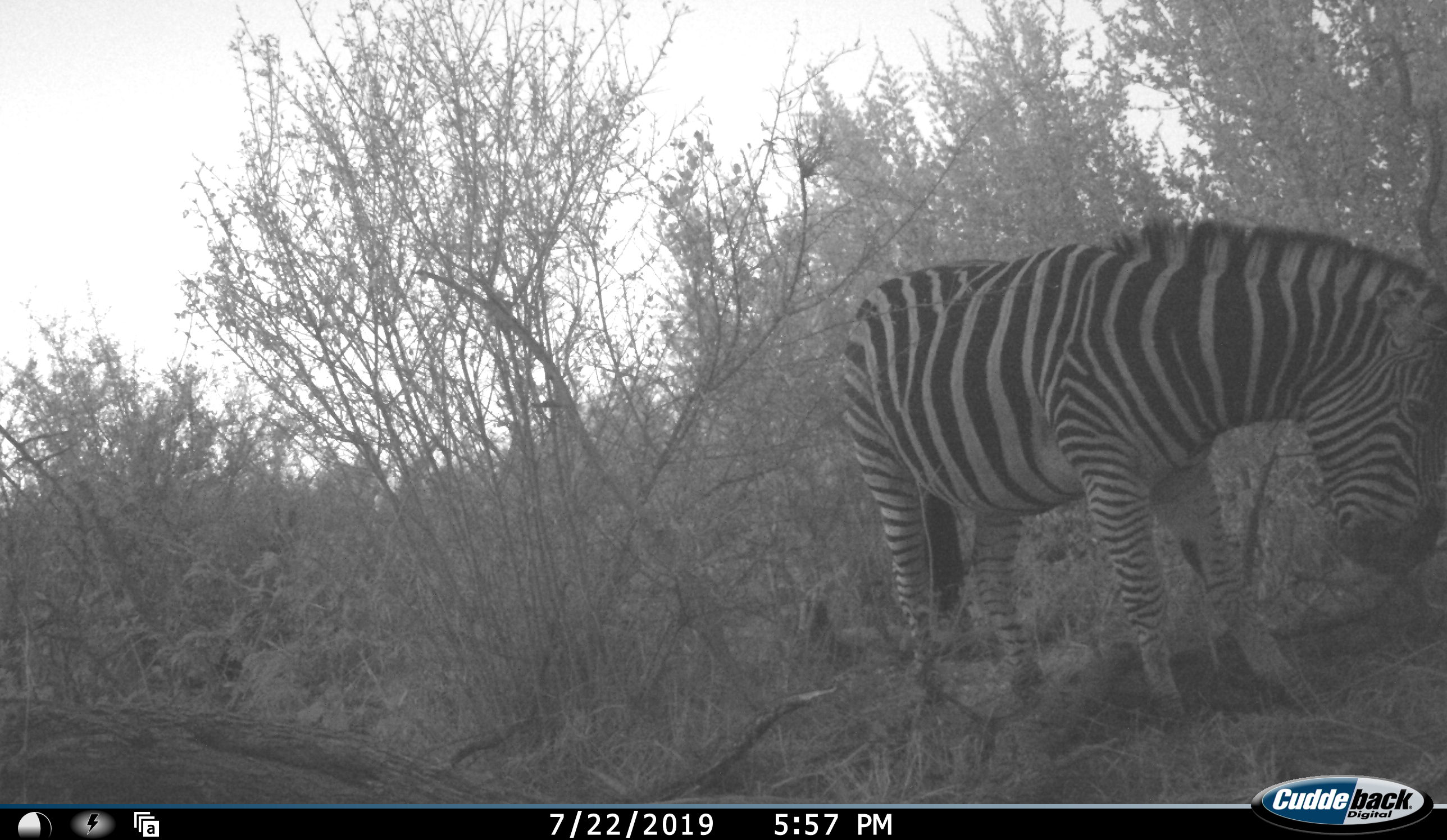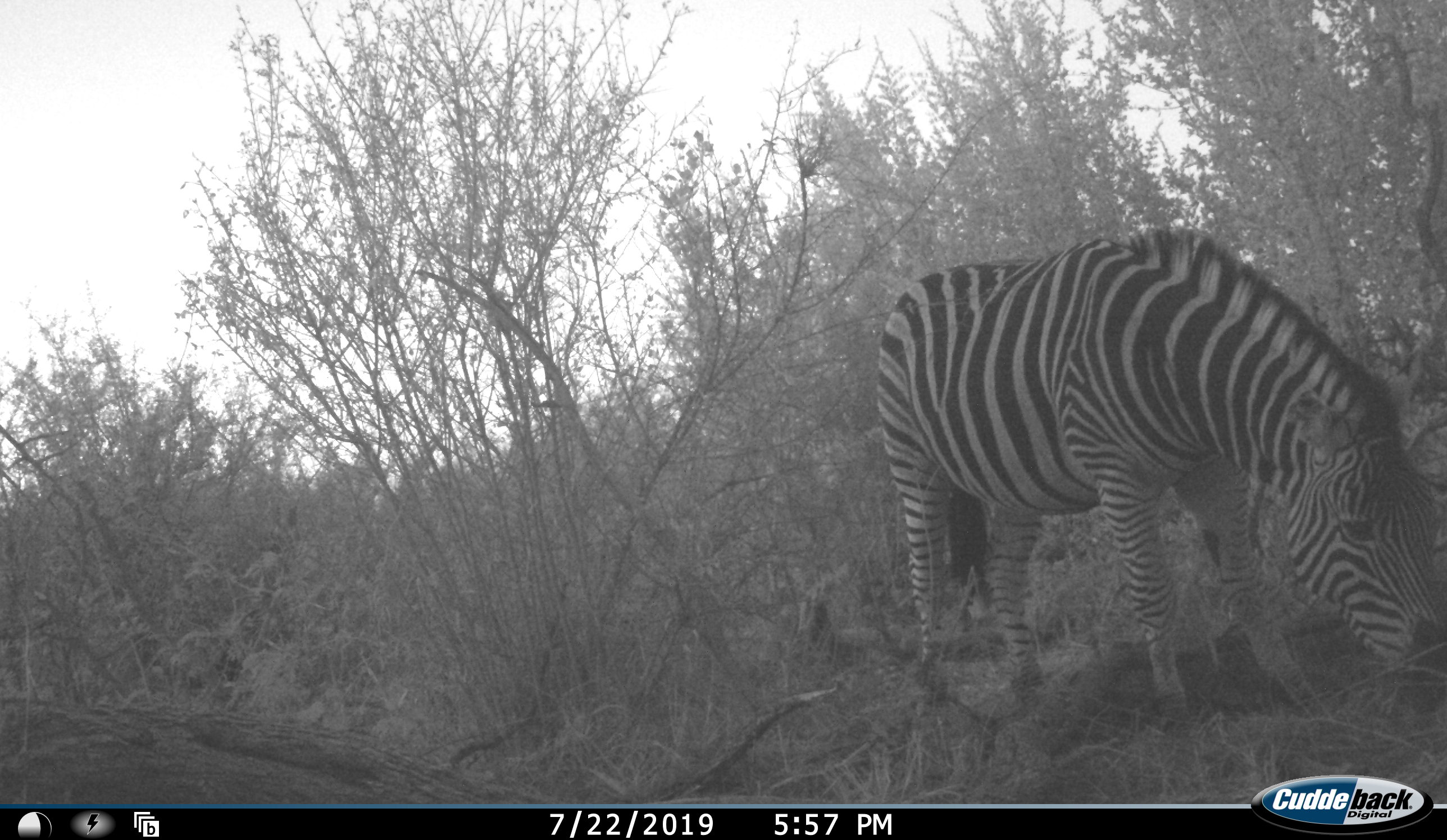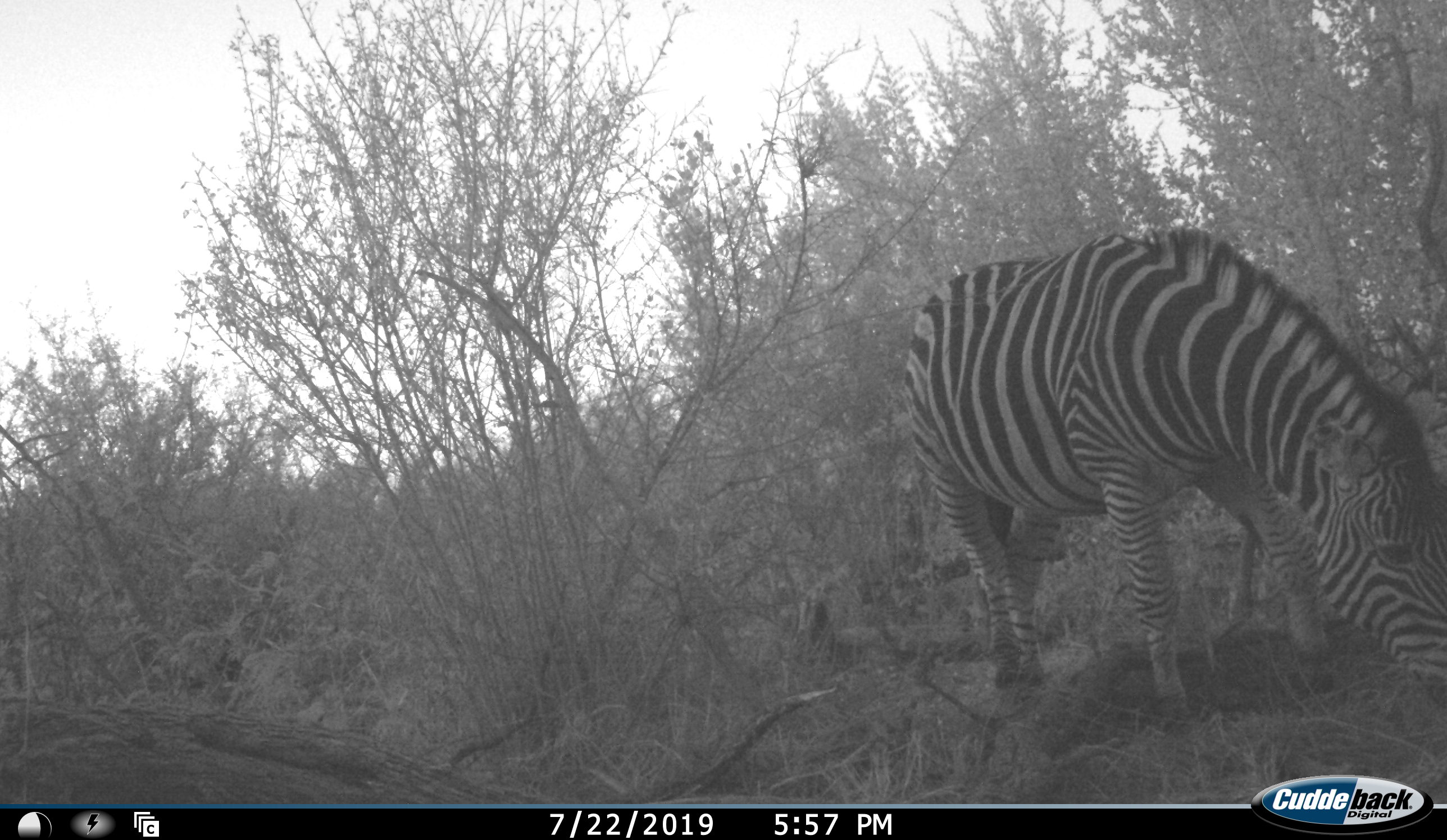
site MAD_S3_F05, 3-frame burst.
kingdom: Animalia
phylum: Chordata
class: Mammalia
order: Perissodactyla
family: Equidae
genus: Equus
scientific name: Equus quagga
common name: plains zebra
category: zebraplains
Zebraplains (plains zebra) (Equus quagga), count 1. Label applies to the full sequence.